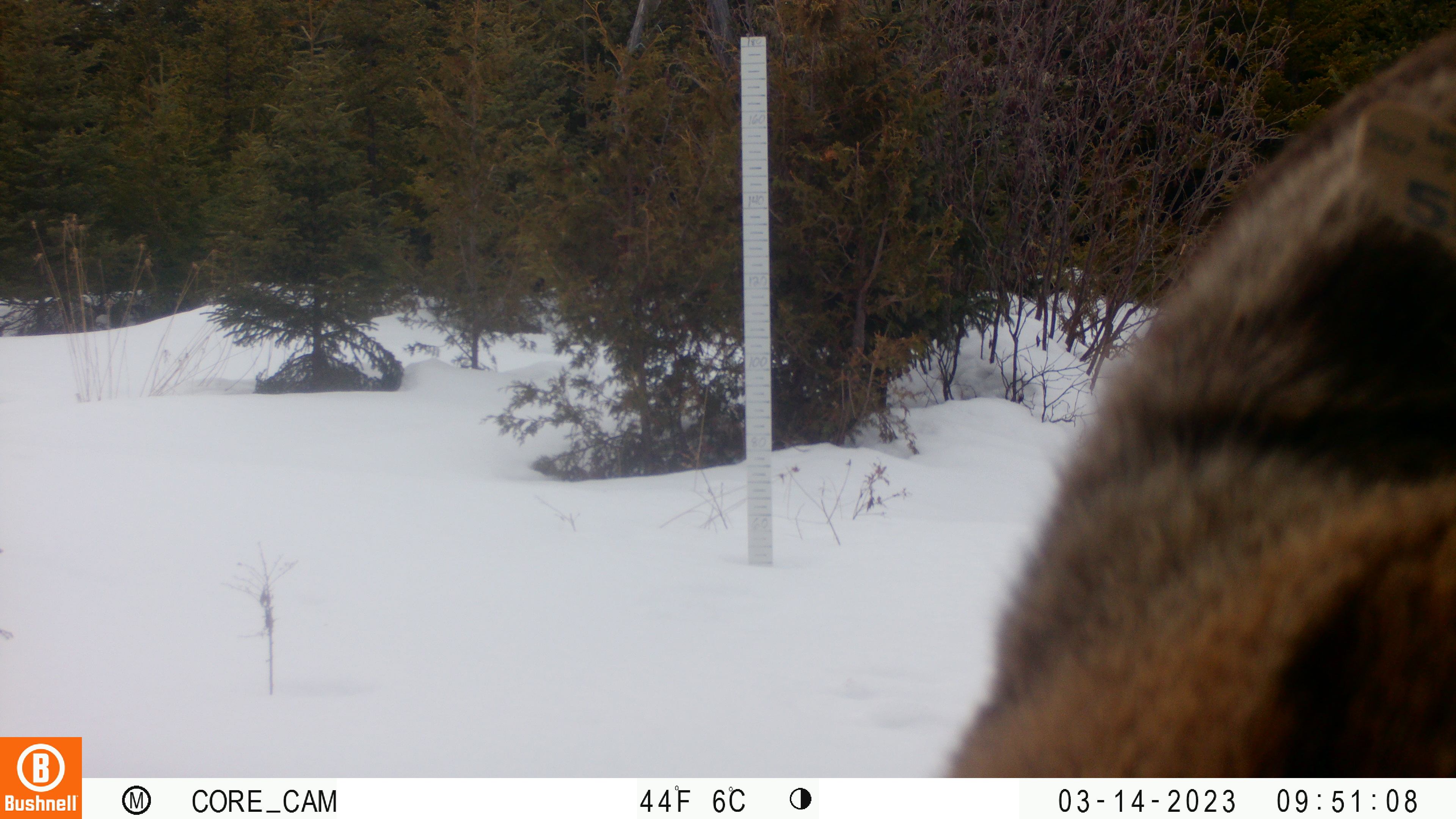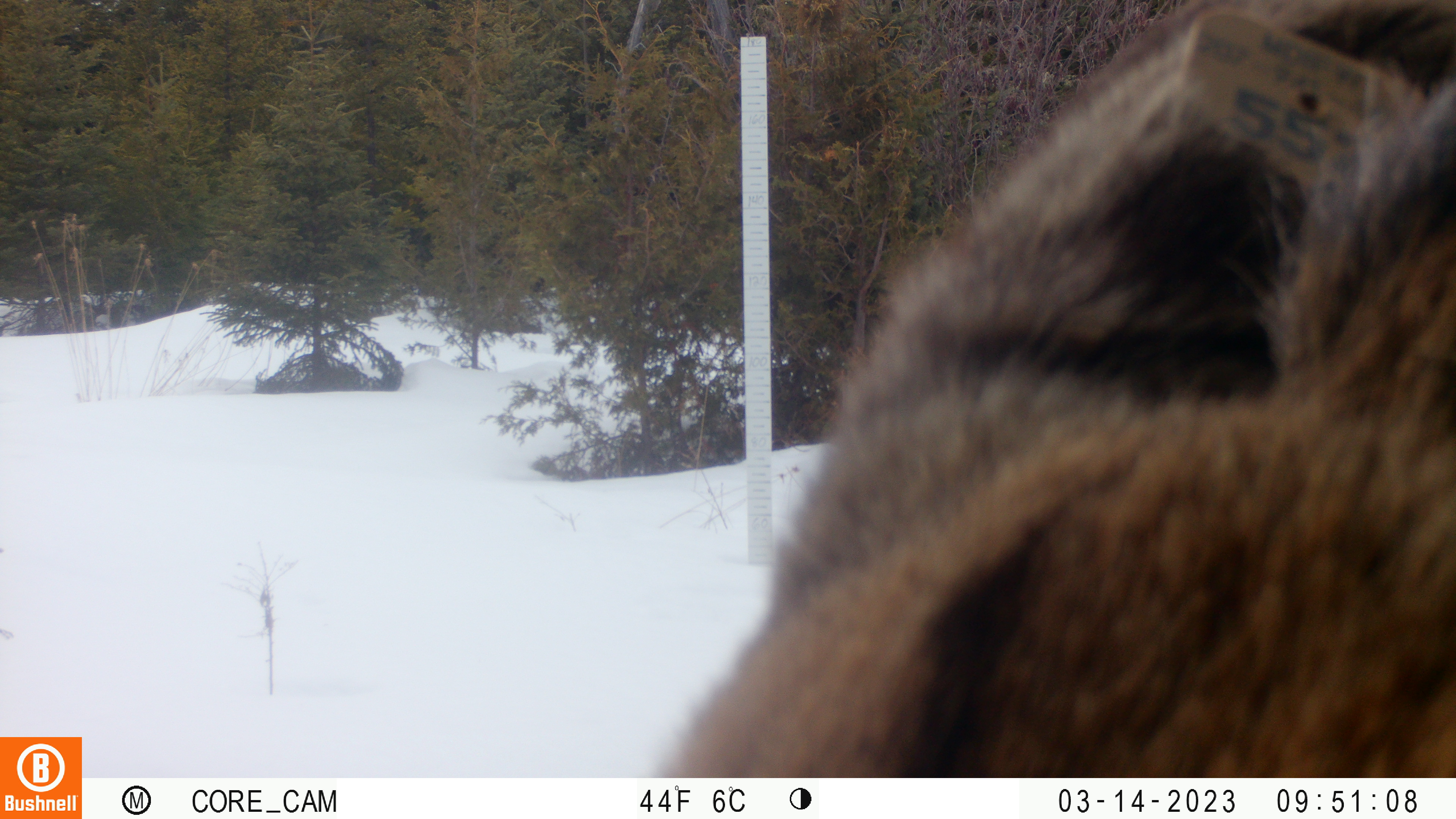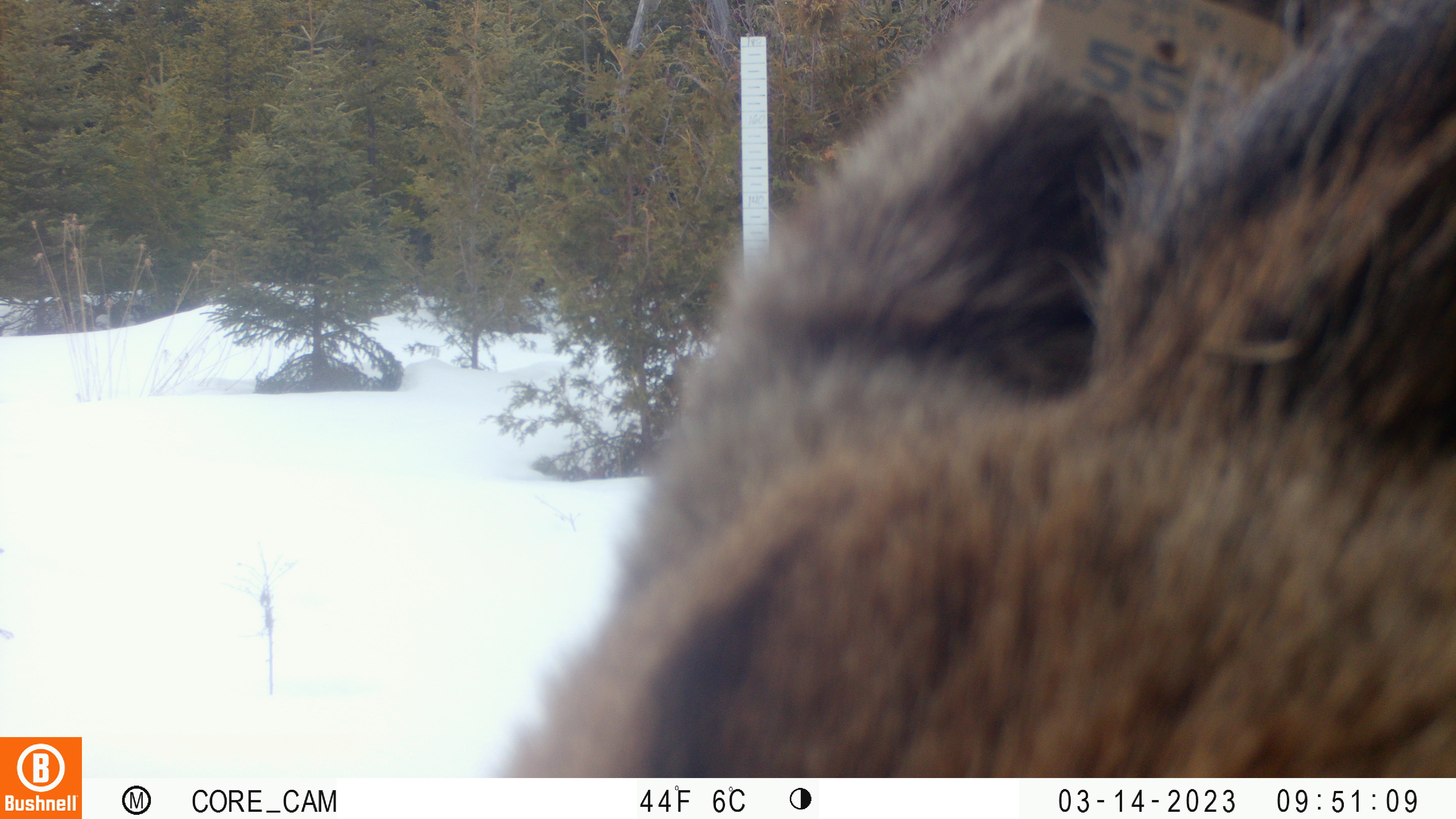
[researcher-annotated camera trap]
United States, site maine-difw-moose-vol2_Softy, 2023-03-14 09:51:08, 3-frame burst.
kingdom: Animalia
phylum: Chordata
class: Mammalia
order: Artiodactyla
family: Cervidae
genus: Alces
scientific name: Alces alces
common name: moose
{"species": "moose (Alces alces)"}